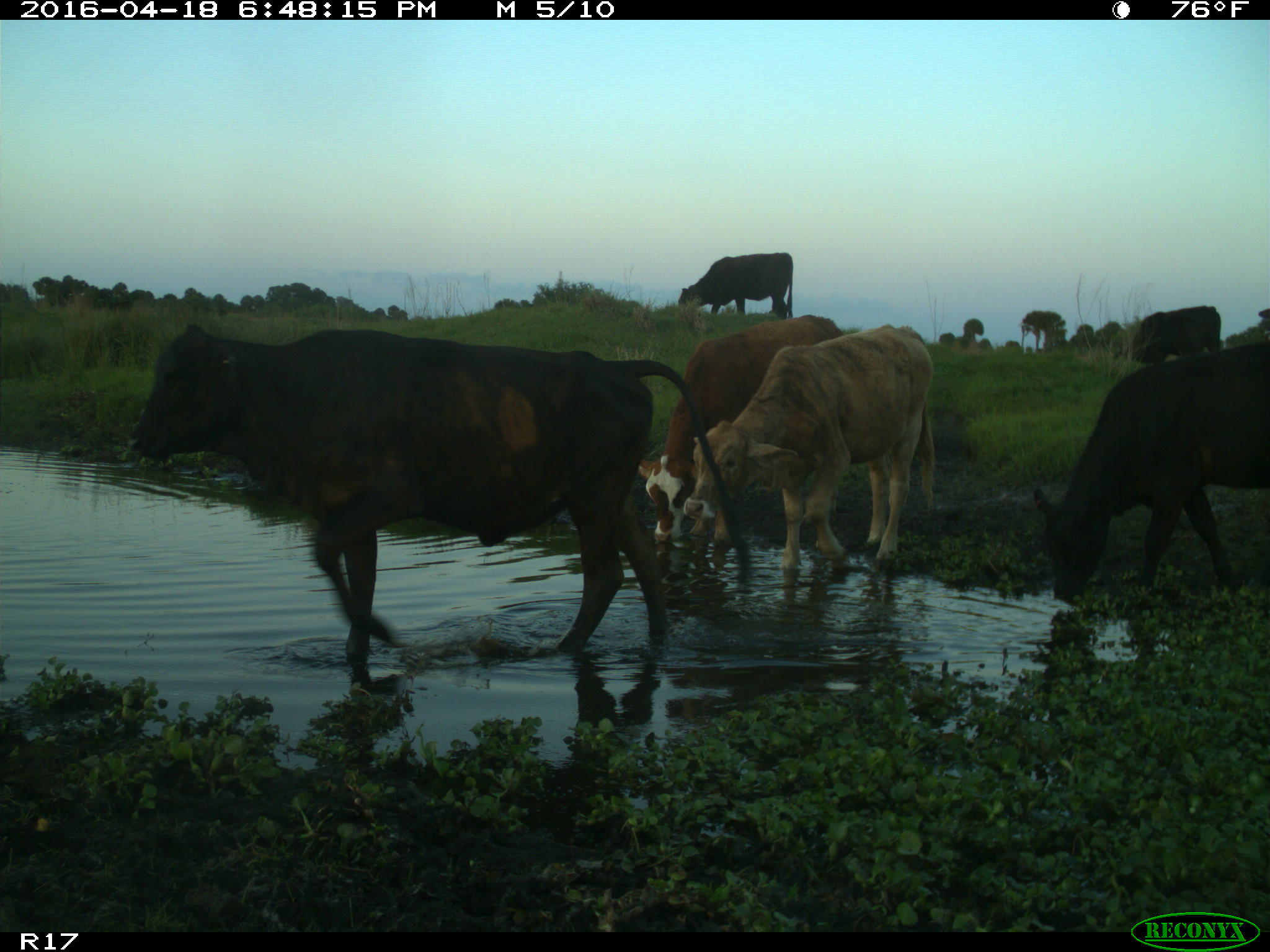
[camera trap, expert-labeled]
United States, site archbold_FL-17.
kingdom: Animalia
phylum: Chordata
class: Mammalia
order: Artiodactyla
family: Bovidae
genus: Bos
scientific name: Bos taurus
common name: domestic cow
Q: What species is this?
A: Bos taurus (domestic cow).